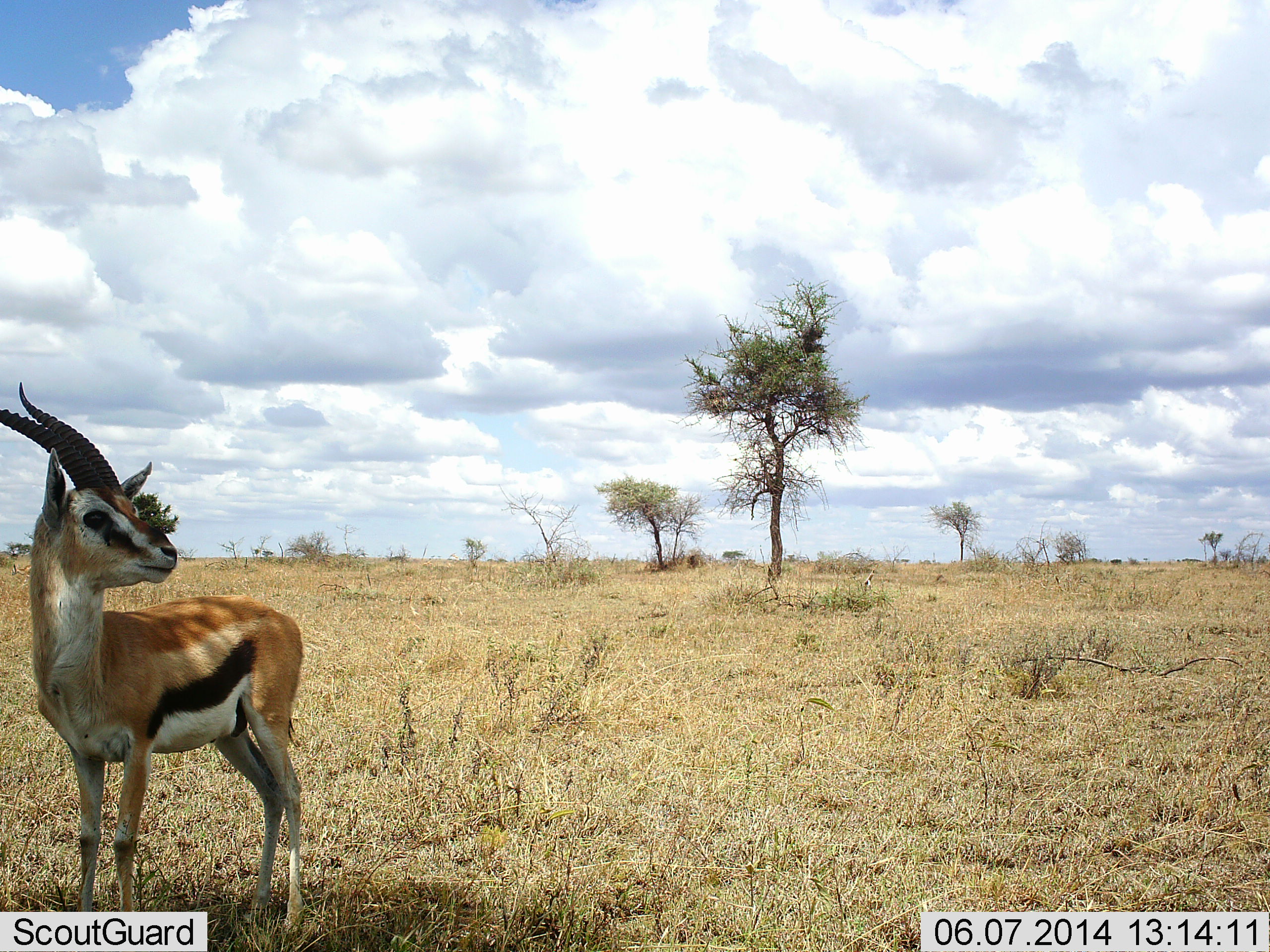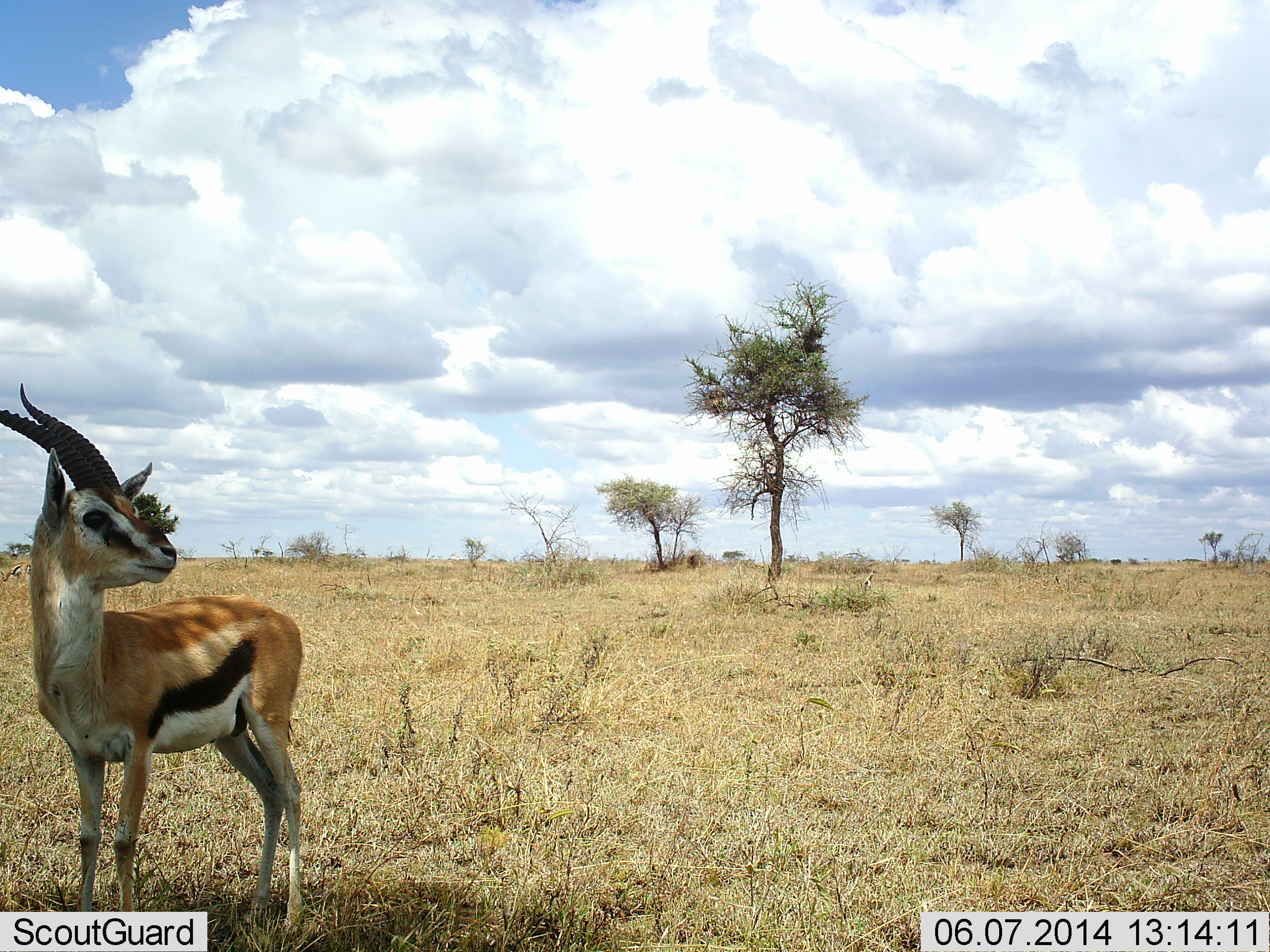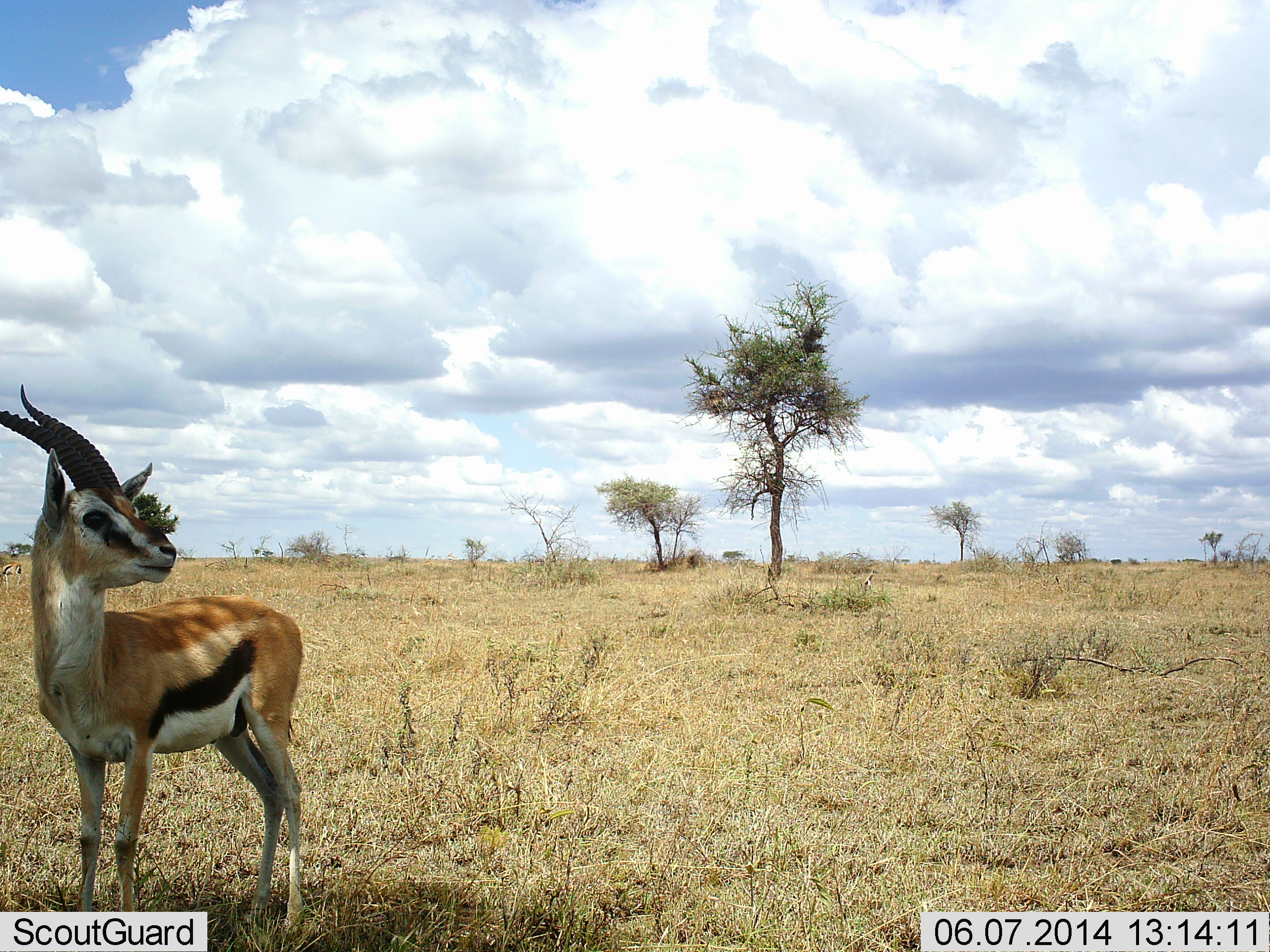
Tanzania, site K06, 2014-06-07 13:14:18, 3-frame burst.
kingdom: Animalia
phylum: Chordata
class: Mammalia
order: Artiodactyla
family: Bovidae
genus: Eudorcas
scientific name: Eudorcas thomsonii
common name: thomson's gazelle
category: gazellethomsons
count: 1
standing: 100%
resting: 0%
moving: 30%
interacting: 0%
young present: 0%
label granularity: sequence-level